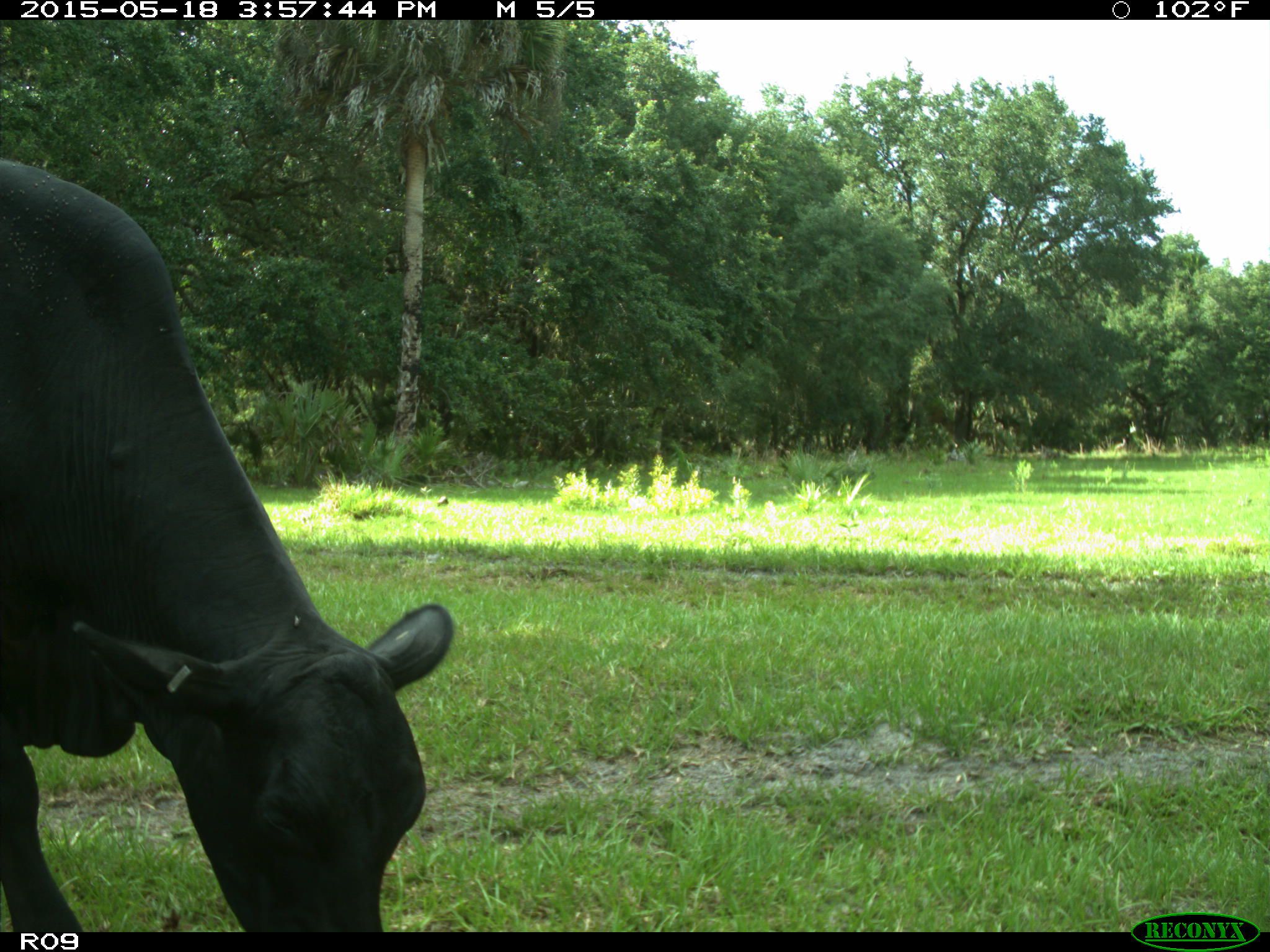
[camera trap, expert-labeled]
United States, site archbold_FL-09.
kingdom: Animalia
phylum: Chordata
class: Mammalia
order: Artiodactyla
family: Bovidae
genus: Bos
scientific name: Bos taurus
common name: domestic cow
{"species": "Bos taurus (domestic cow)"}